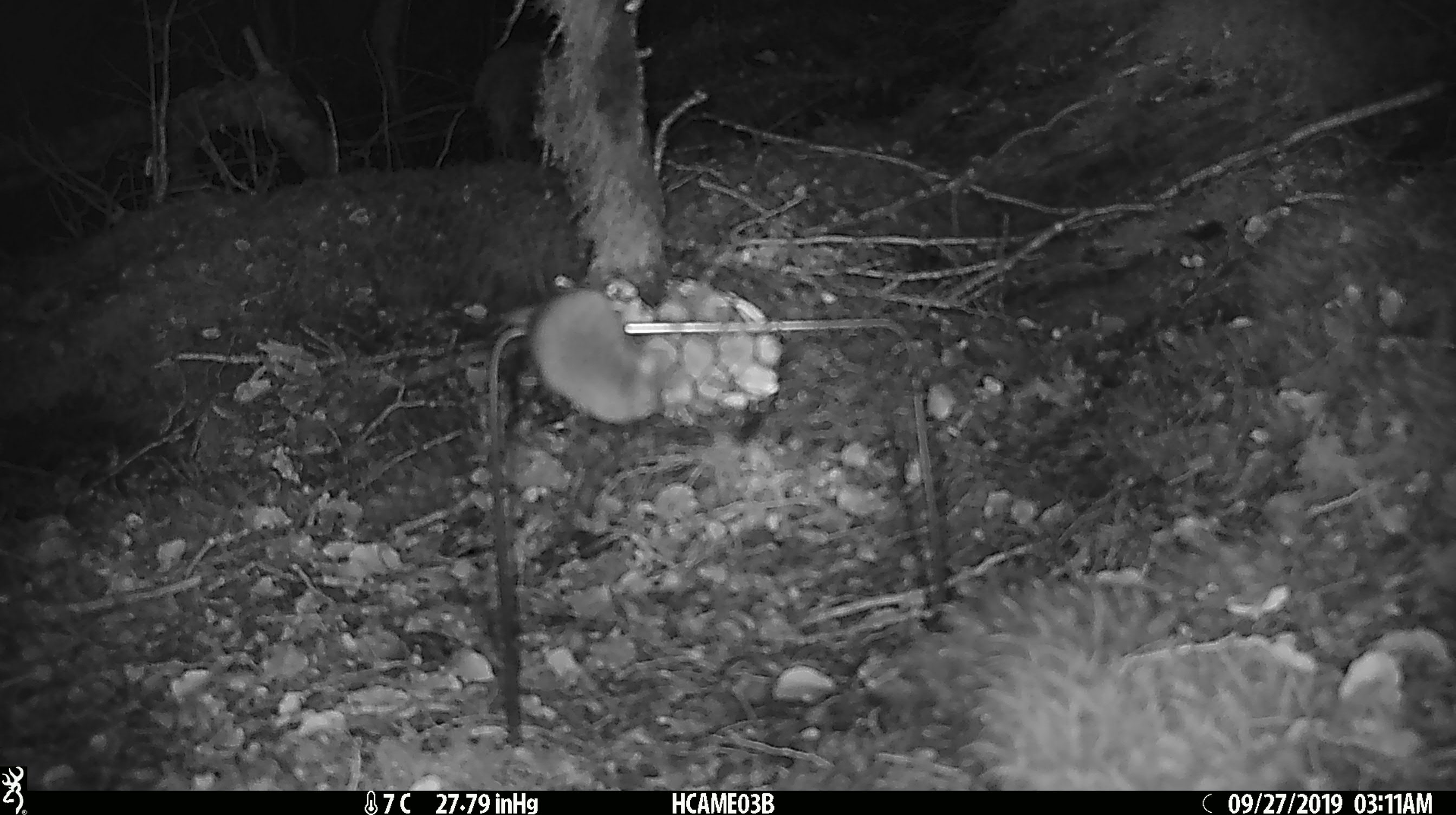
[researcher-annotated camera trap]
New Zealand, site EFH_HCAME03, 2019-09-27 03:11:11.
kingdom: Animalia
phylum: Chordata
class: Mammalia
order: Rodentia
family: Muridae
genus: Mus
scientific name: Mus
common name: mouse